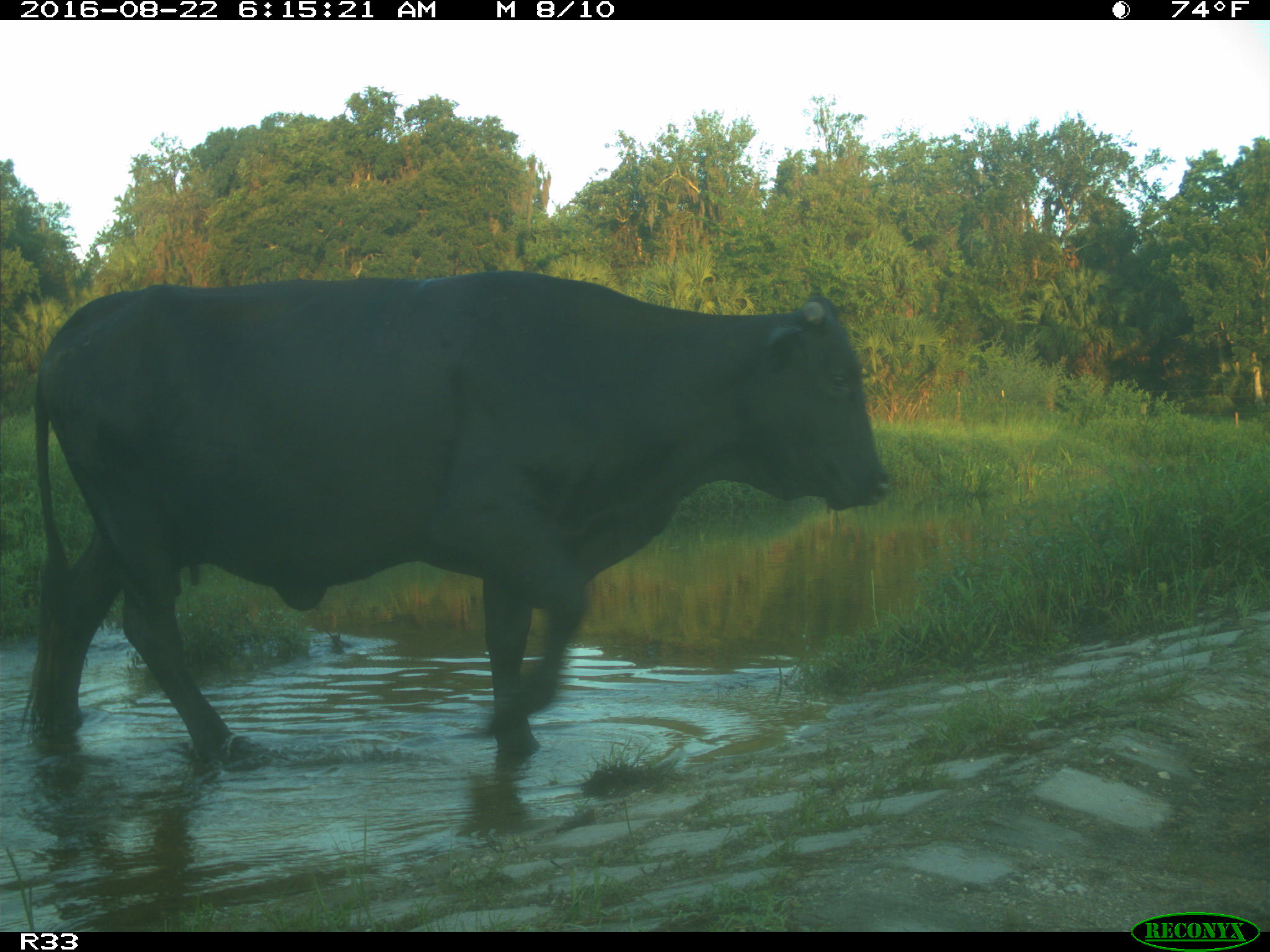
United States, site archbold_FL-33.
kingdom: Animalia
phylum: Chordata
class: Mammalia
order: Artiodactyla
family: Bovidae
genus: Bos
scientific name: Bos taurus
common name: domestic cow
Bos taurus (domestic cow).